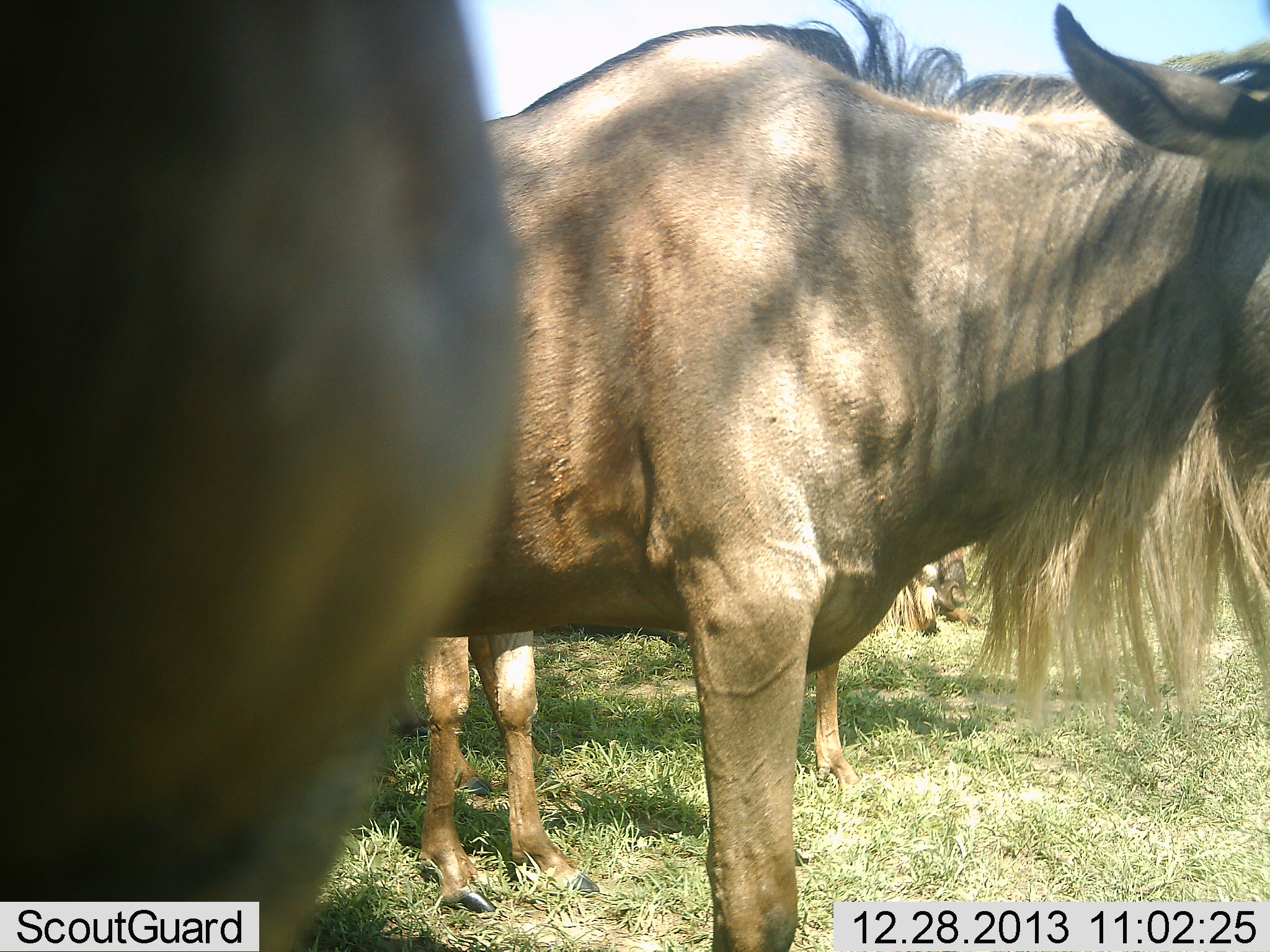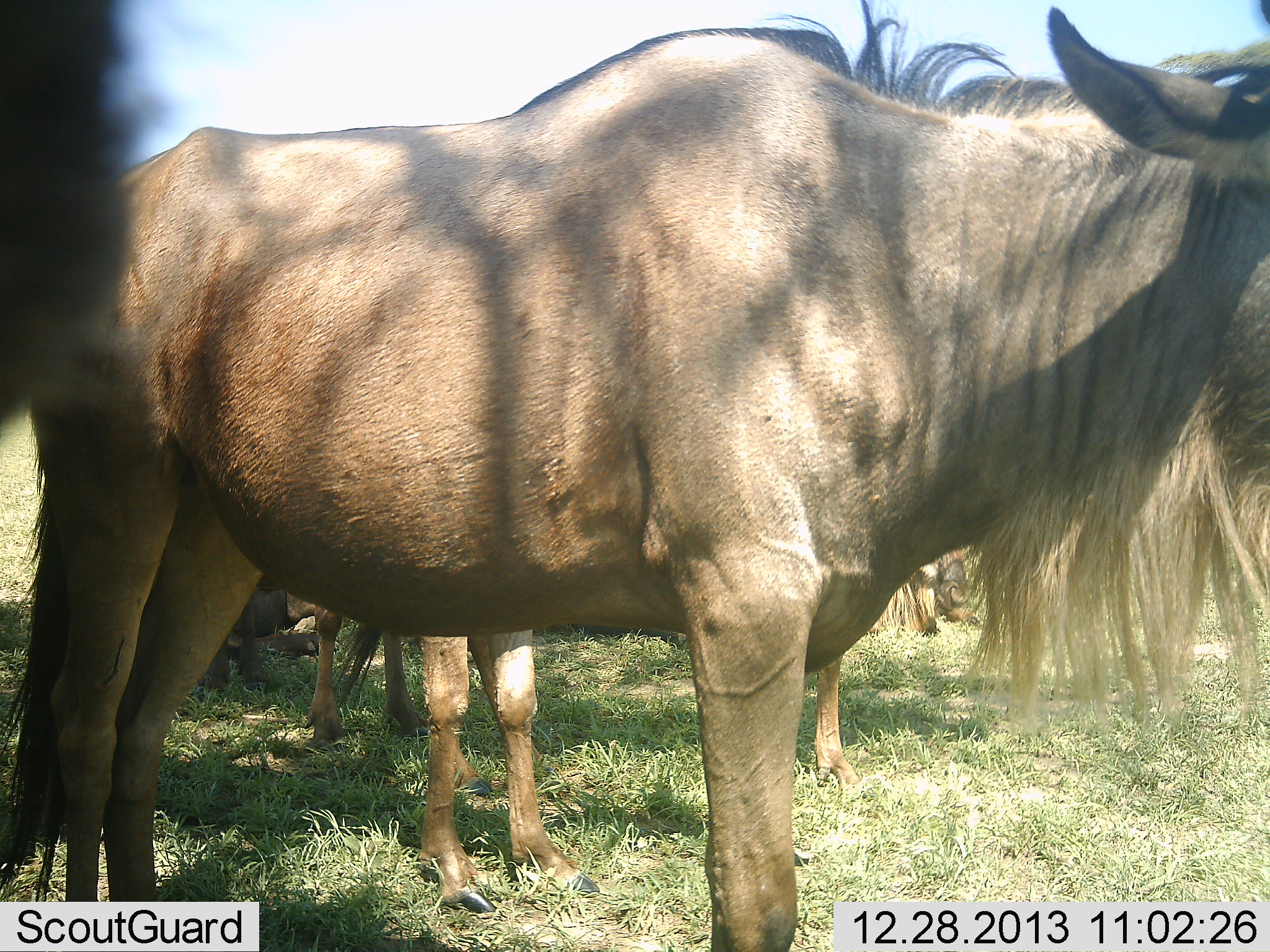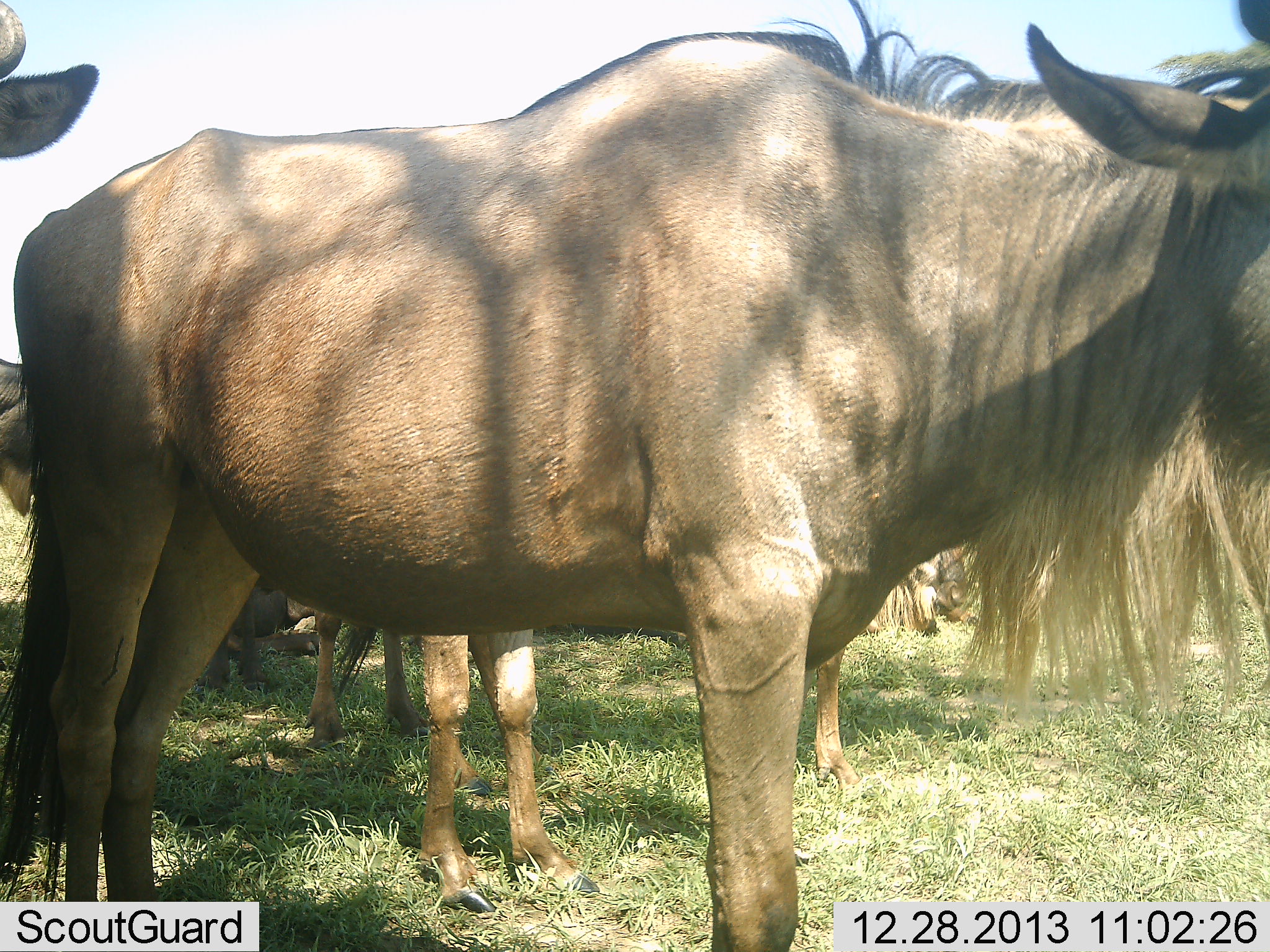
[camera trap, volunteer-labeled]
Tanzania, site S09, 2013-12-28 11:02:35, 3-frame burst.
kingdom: Animalia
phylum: Chordata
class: Mammalia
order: Artiodactyla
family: Bovidae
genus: Connochaetes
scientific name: Connochaetes taurinus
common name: blue wildebeest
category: wildebeest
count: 5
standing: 95%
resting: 20%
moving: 10%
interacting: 7%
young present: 7%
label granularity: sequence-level